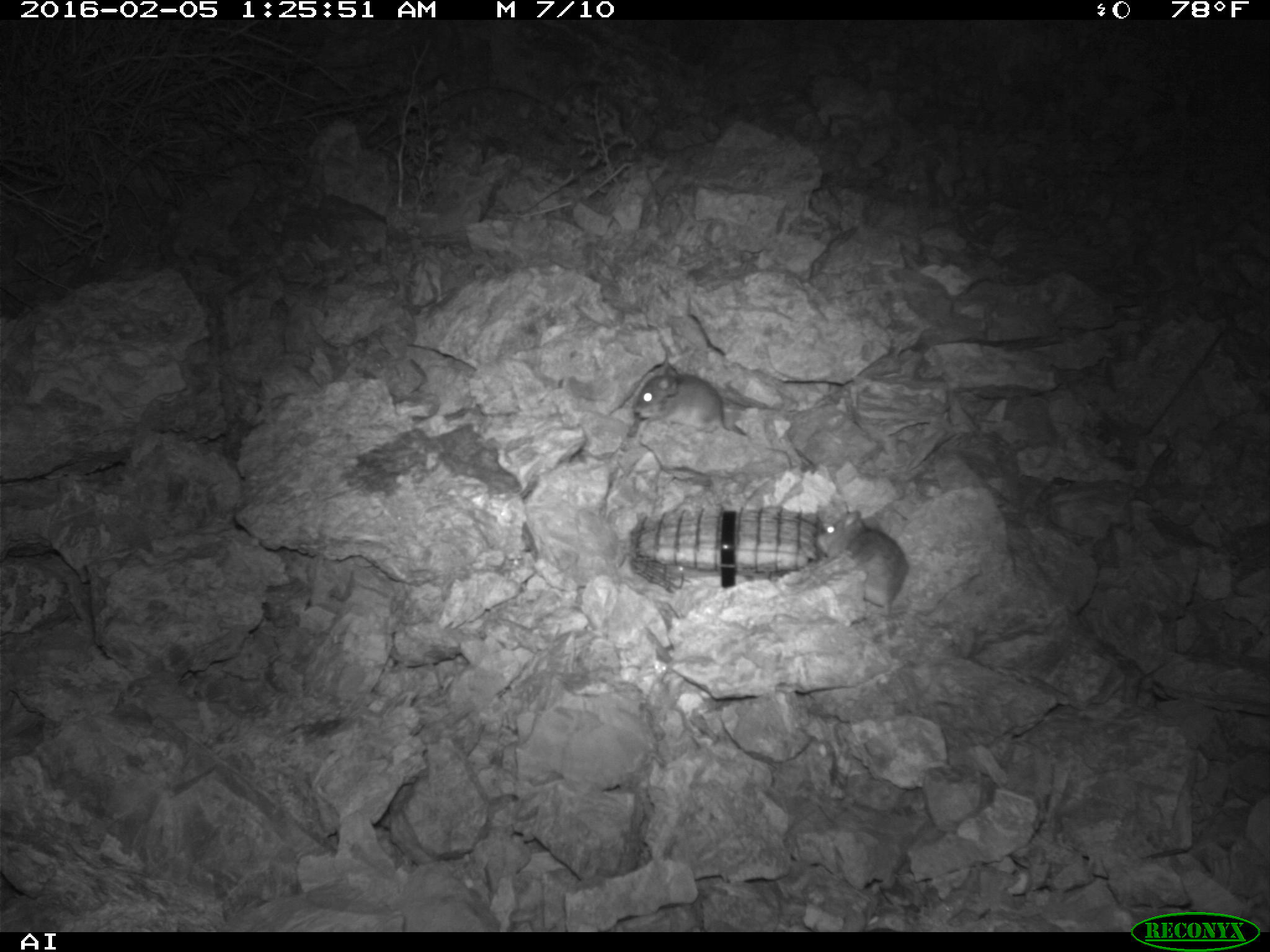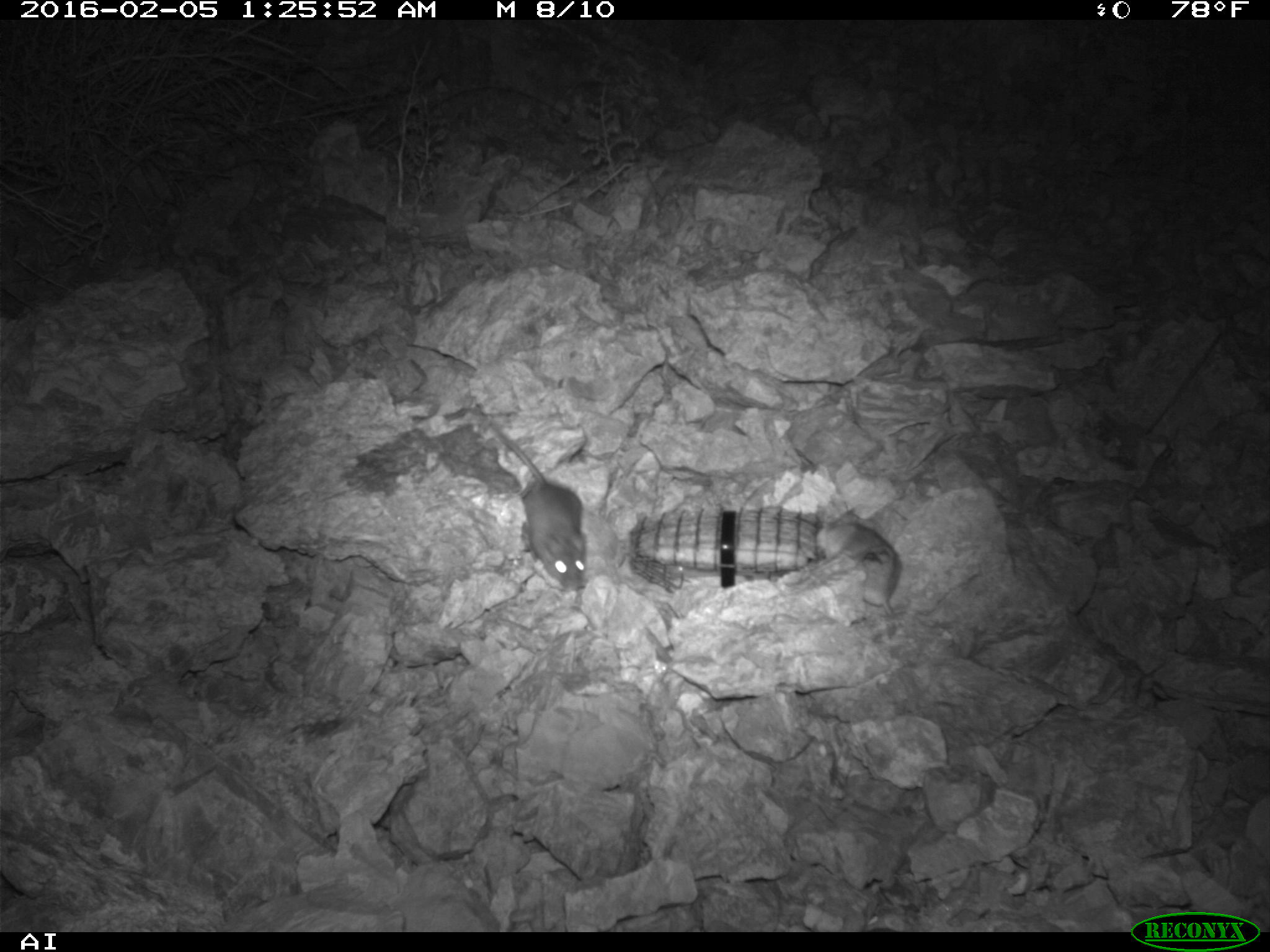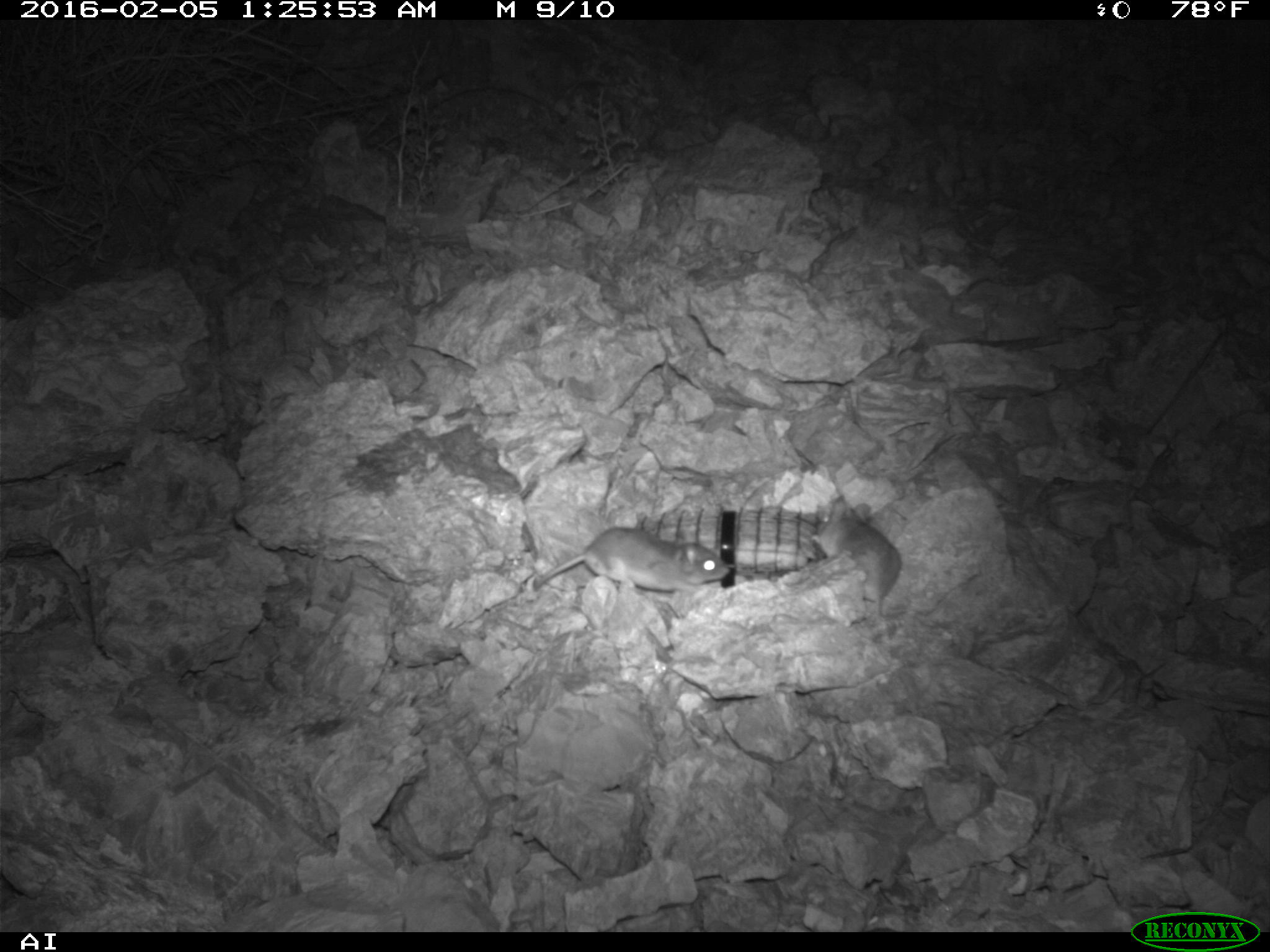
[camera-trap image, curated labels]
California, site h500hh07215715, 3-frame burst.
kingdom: Animalia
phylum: Chordata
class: Mammalia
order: Rodentia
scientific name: Rodentia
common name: rodent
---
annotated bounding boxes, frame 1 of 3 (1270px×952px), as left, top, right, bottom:
rodent: 817, 511, 908, 616; 634, 366, 729, 432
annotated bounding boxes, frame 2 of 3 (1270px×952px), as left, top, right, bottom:
rodent: 489, 430, 596, 589; 817, 512, 902, 626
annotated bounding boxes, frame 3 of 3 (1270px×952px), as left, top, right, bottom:
rodent: 811, 495, 979, 616; 527, 528, 730, 591